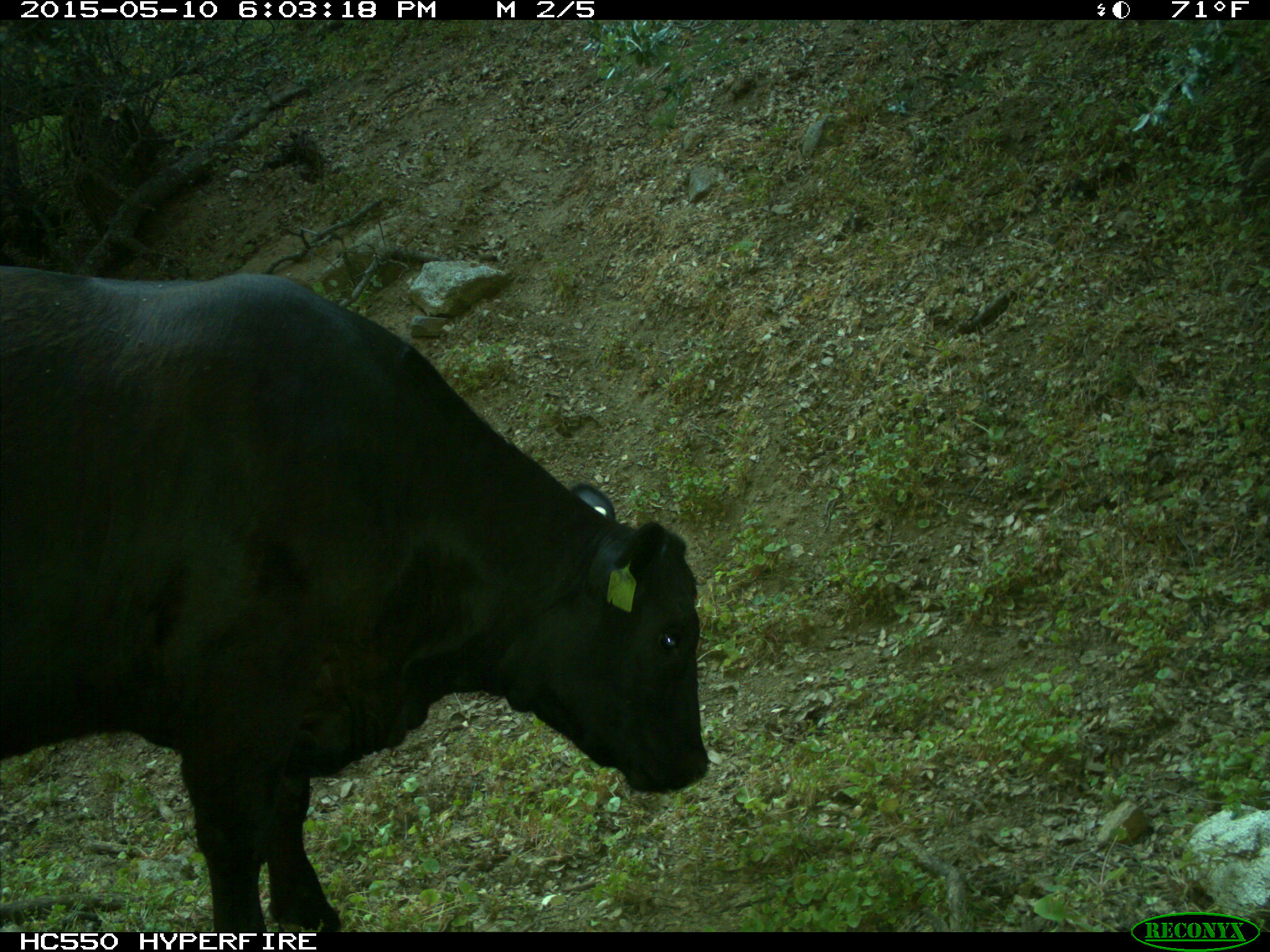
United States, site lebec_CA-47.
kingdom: Animalia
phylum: Chordata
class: Mammalia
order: Artiodactyla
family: Bovidae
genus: Bos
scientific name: Bos taurus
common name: domestic cow